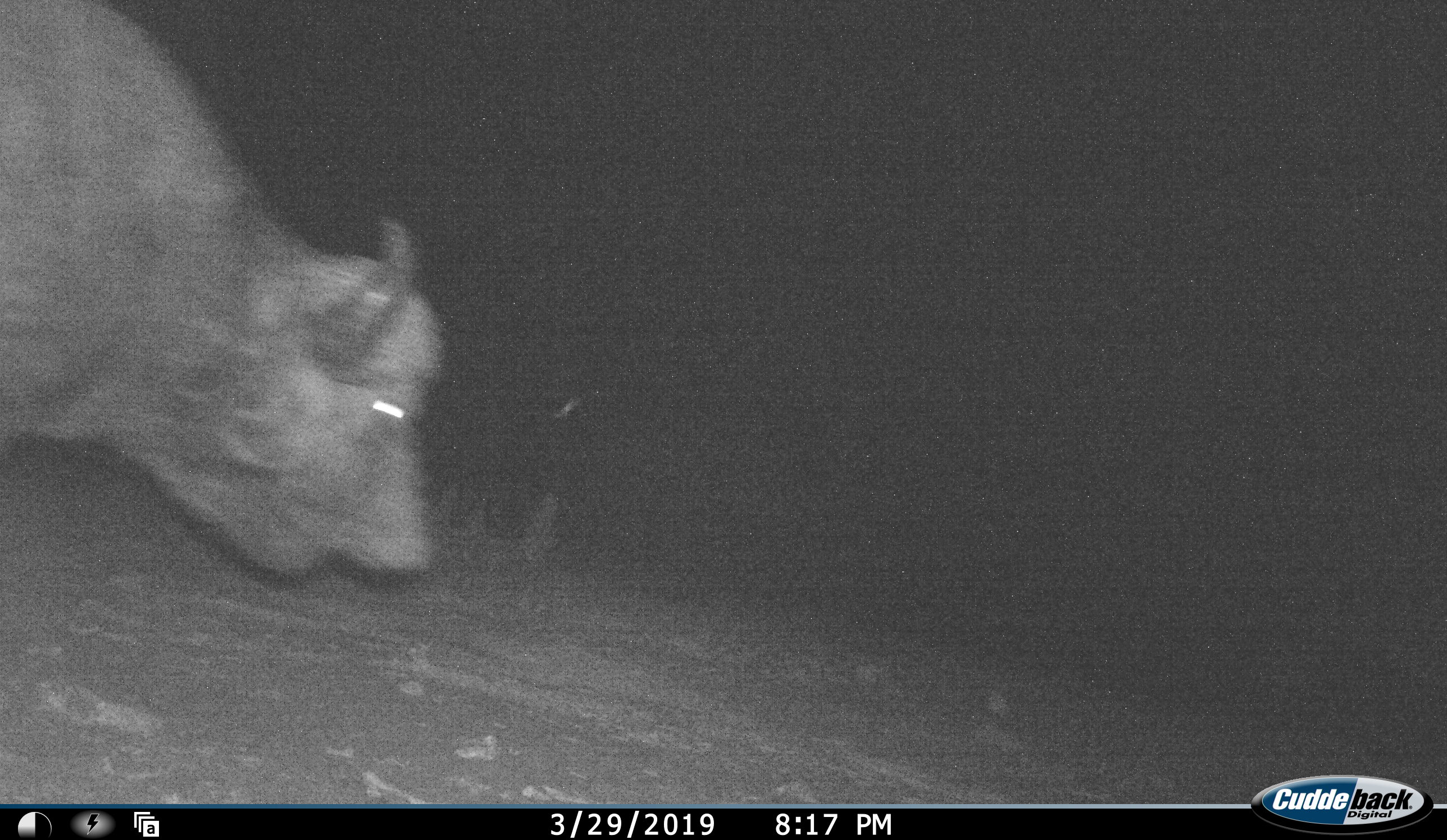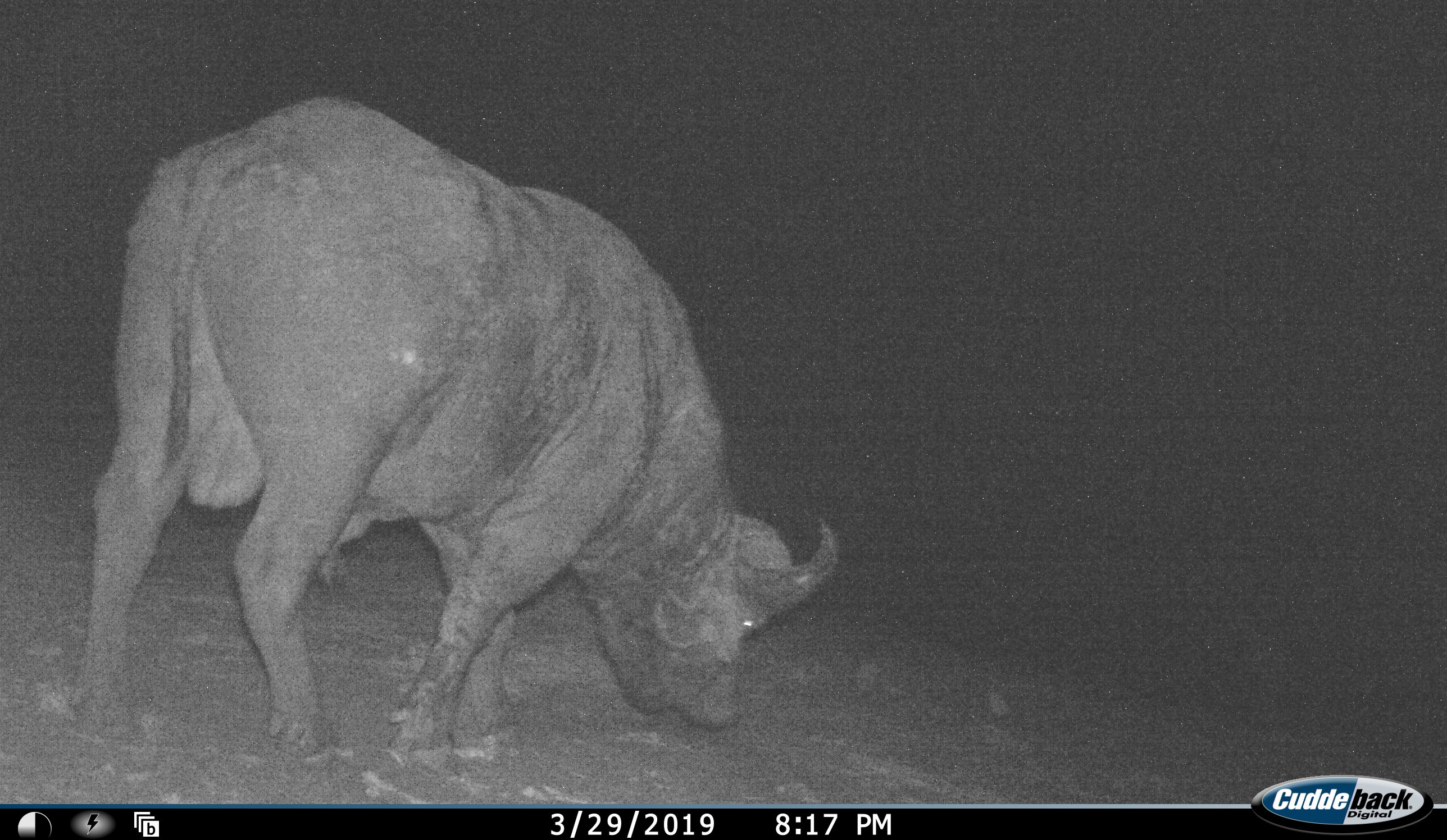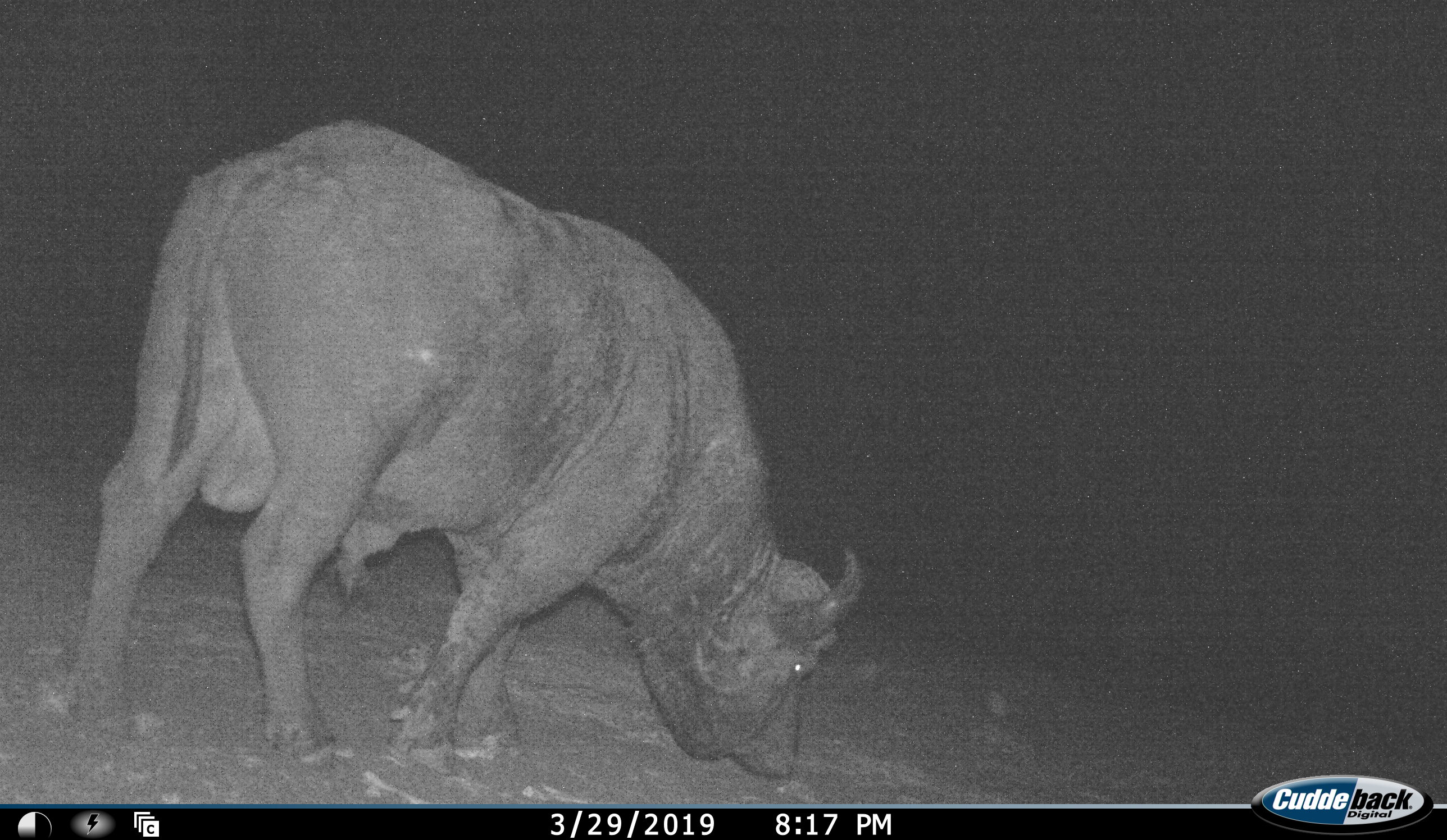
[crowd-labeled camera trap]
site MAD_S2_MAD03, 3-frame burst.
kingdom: Animalia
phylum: Chordata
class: Mammalia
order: Artiodactyla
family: Bovidae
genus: Syncerus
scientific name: Syncerus caffer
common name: african buffalo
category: buffalo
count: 1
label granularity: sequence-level